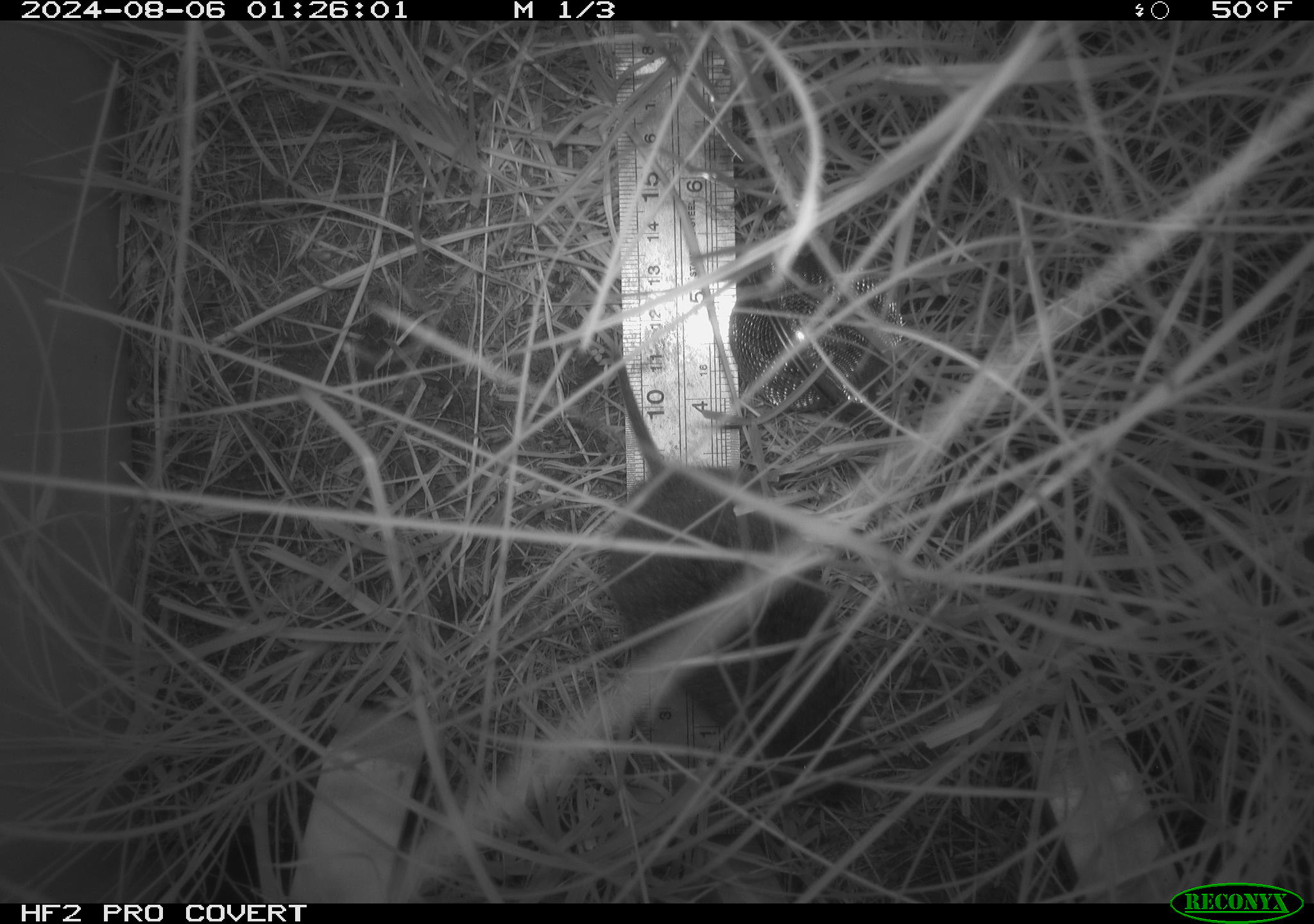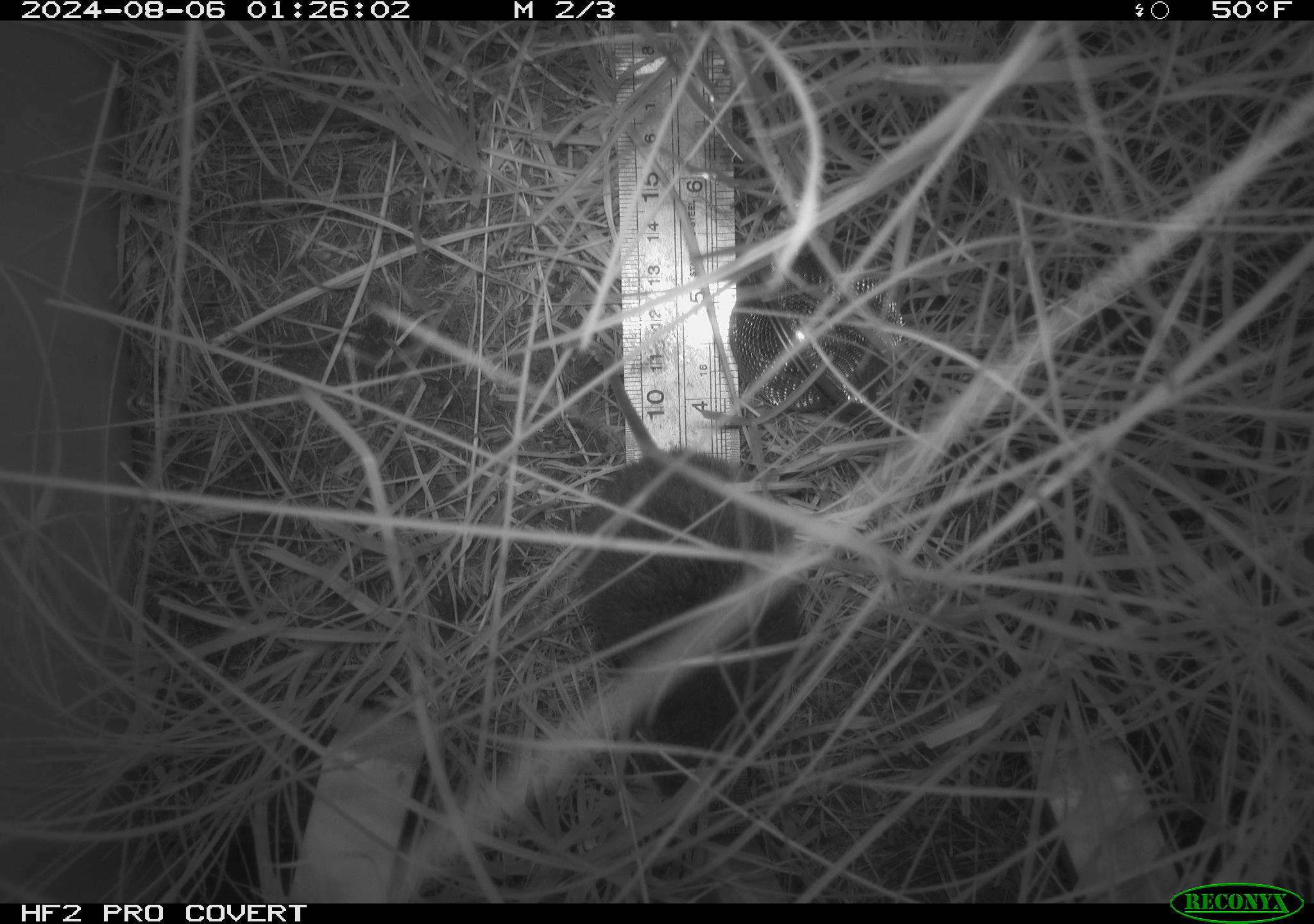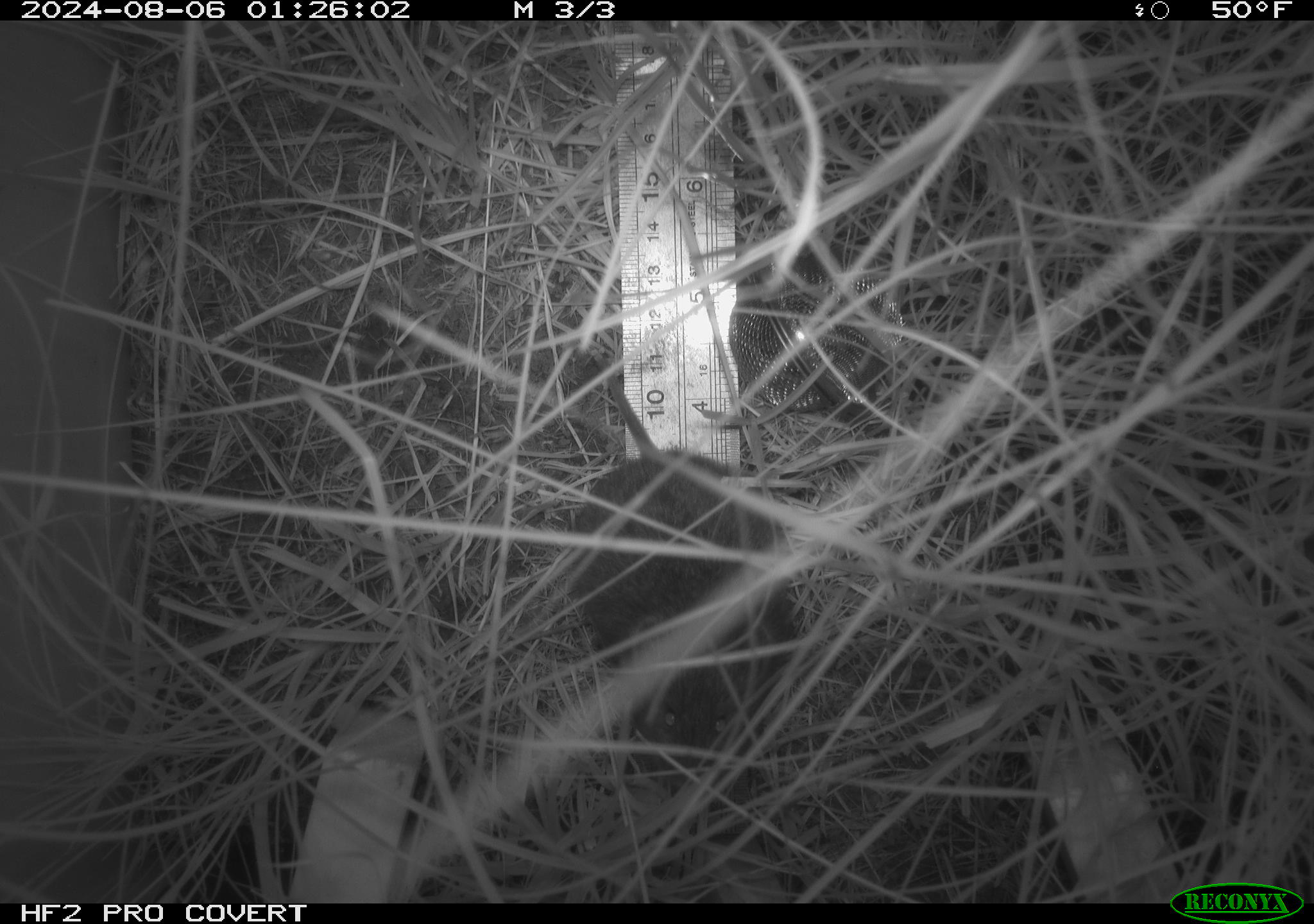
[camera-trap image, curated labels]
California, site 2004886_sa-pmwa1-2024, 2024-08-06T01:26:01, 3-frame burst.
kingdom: Animalia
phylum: Chordata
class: Mammalia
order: Rodentia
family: Cricetidae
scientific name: Arvicolinae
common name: voles, lemmings, and muskrats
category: arvicolinae subfamily